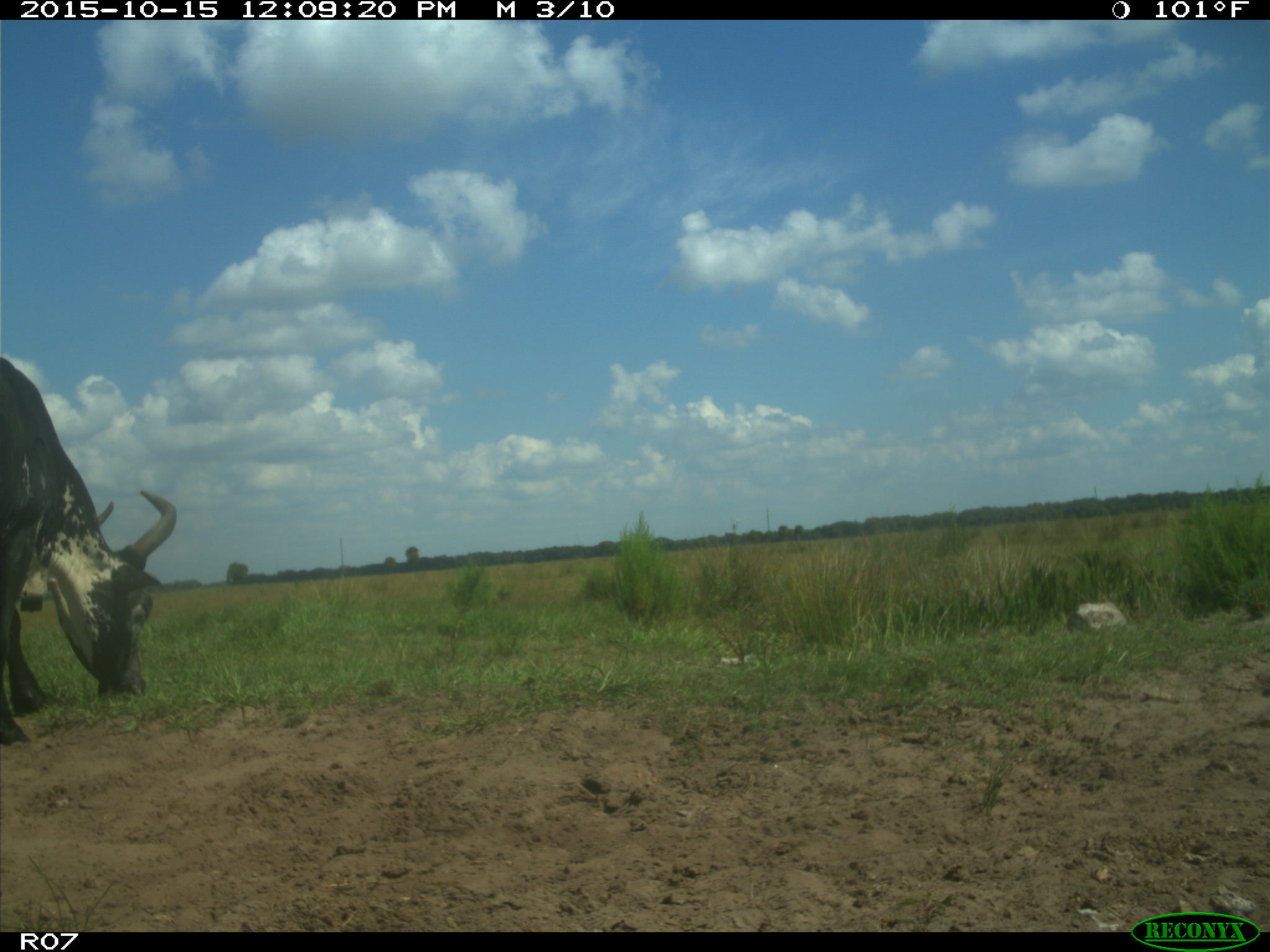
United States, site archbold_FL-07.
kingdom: Animalia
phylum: Chordata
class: Mammalia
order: Artiodactyla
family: Bovidae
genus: Bos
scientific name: Bos taurus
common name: domestic cow